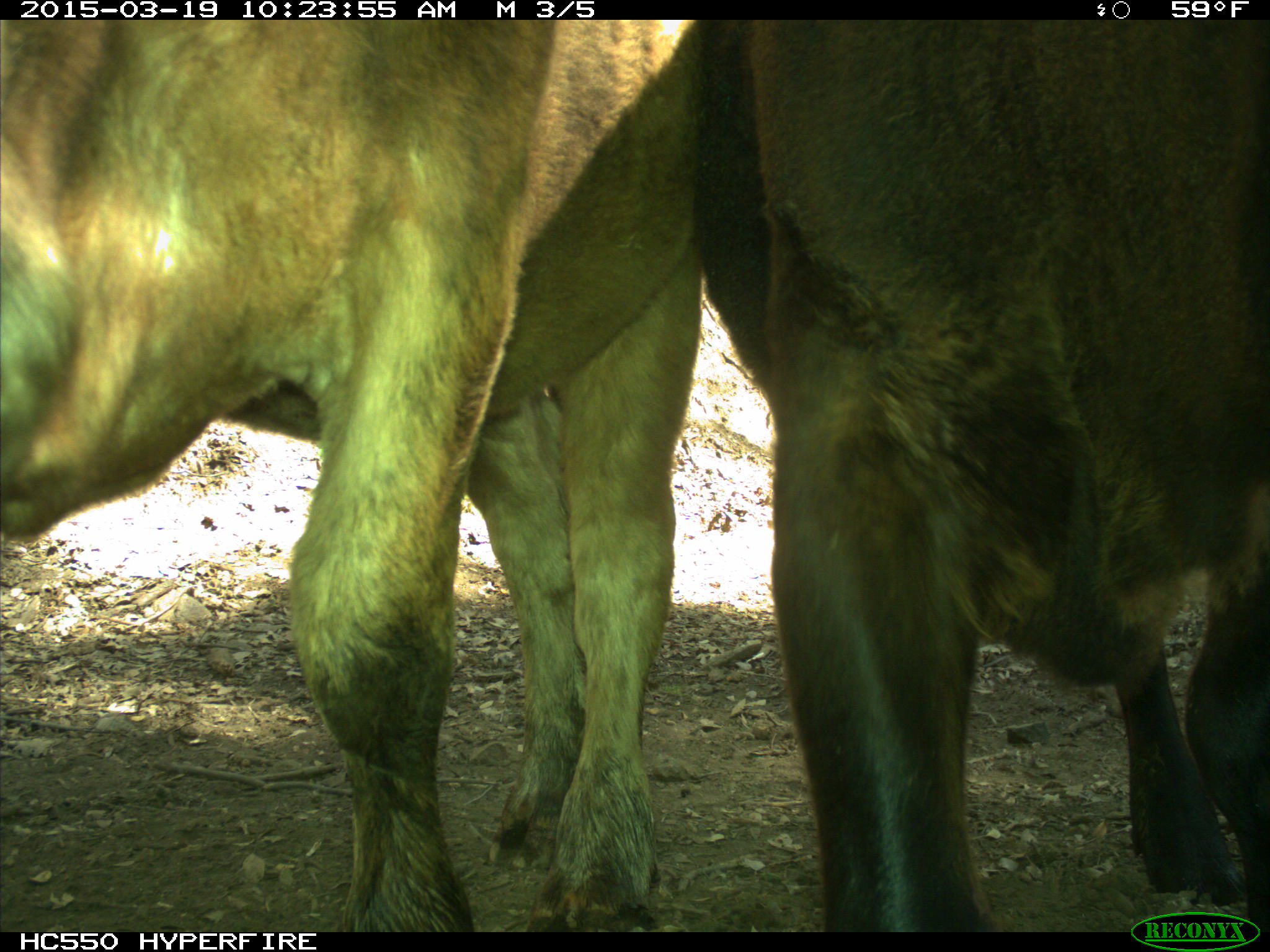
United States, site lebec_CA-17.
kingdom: Animalia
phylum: Chordata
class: Mammalia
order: Artiodactyla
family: Bovidae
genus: Bos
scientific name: Bos taurus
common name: domestic cow